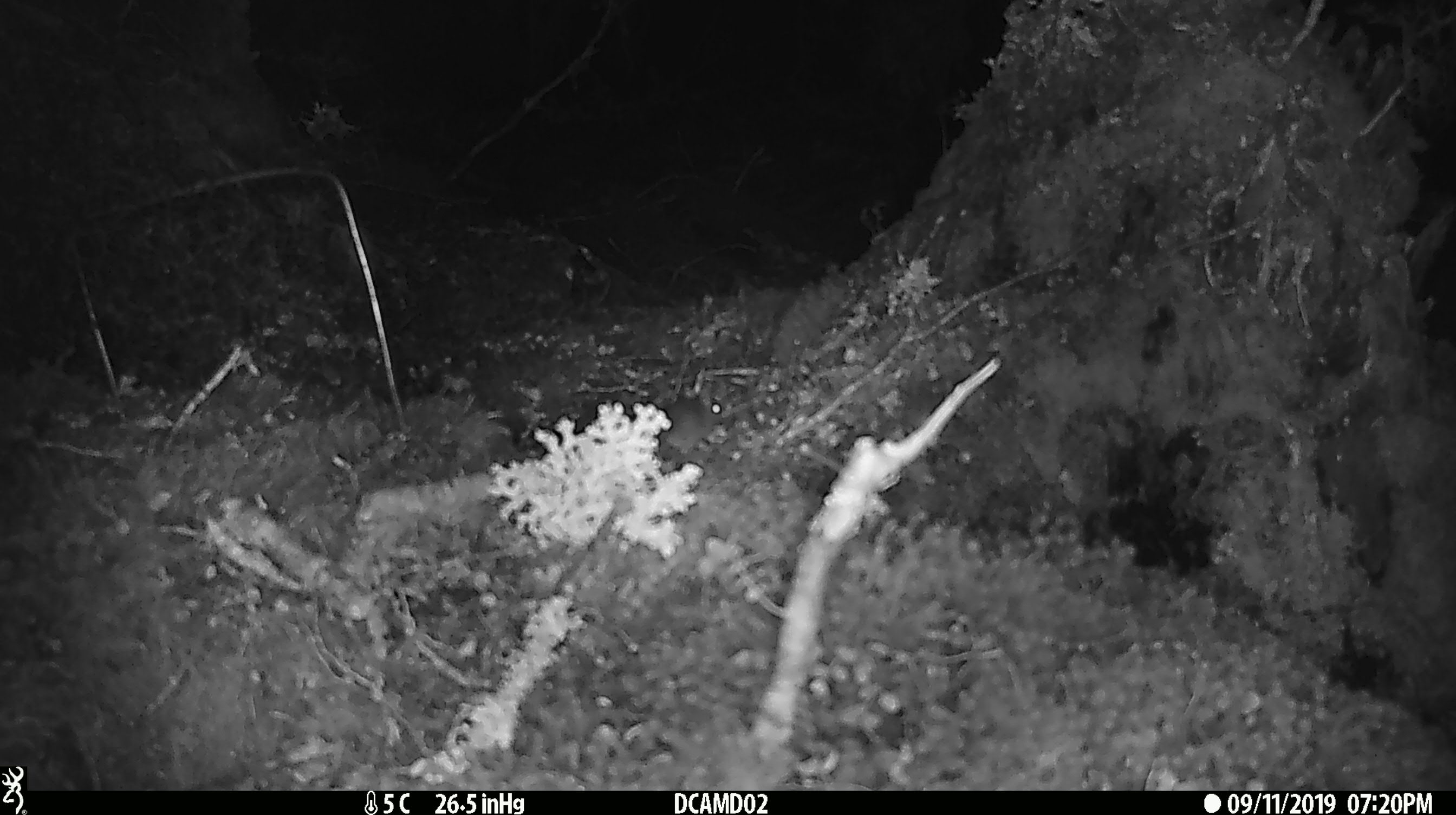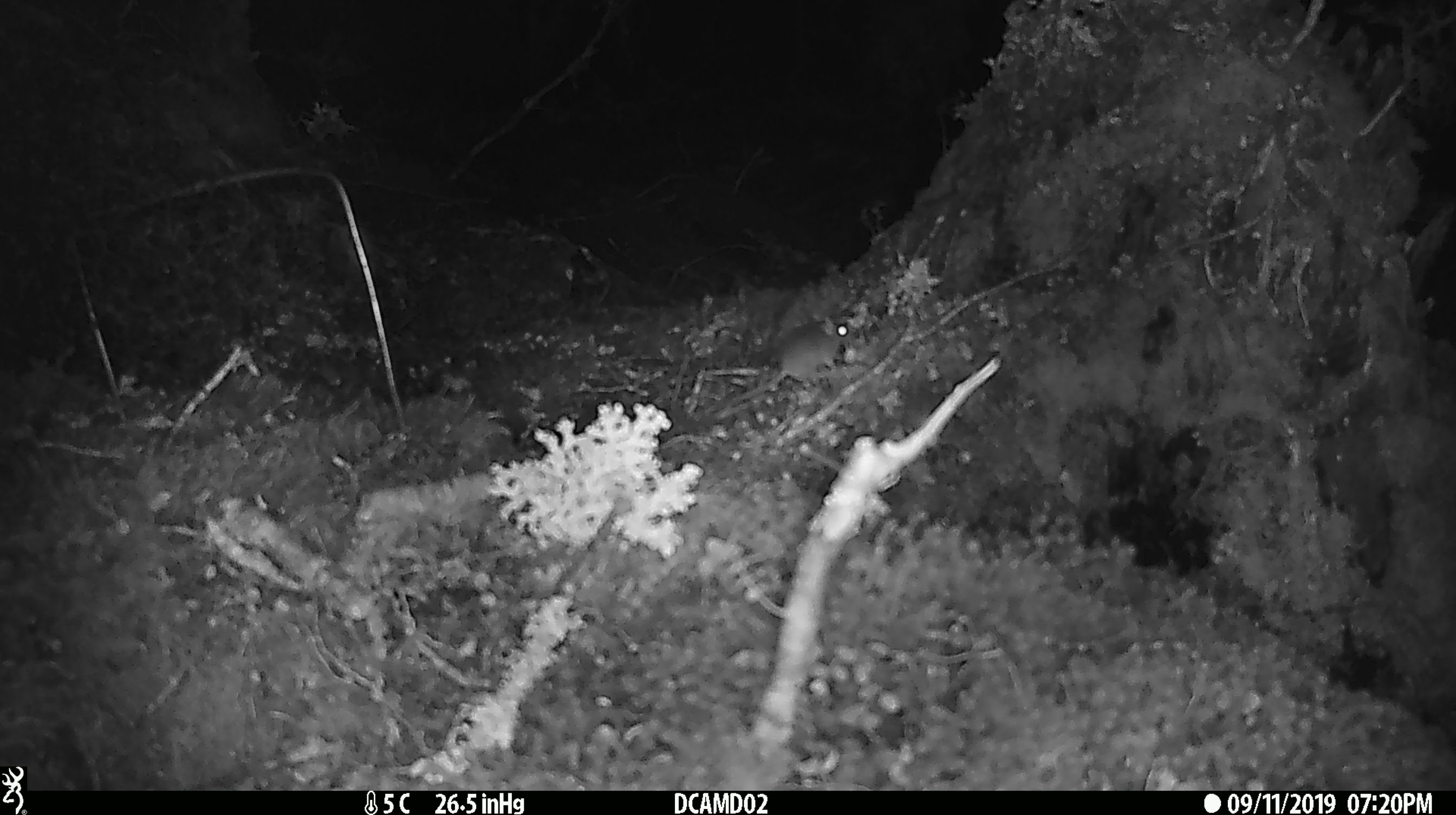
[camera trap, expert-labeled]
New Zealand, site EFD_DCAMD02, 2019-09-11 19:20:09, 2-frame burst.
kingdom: Animalia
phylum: Chordata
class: Mammalia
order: Rodentia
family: Muridae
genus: Mus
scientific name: Mus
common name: mouse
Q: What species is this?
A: Mouse (Mus).